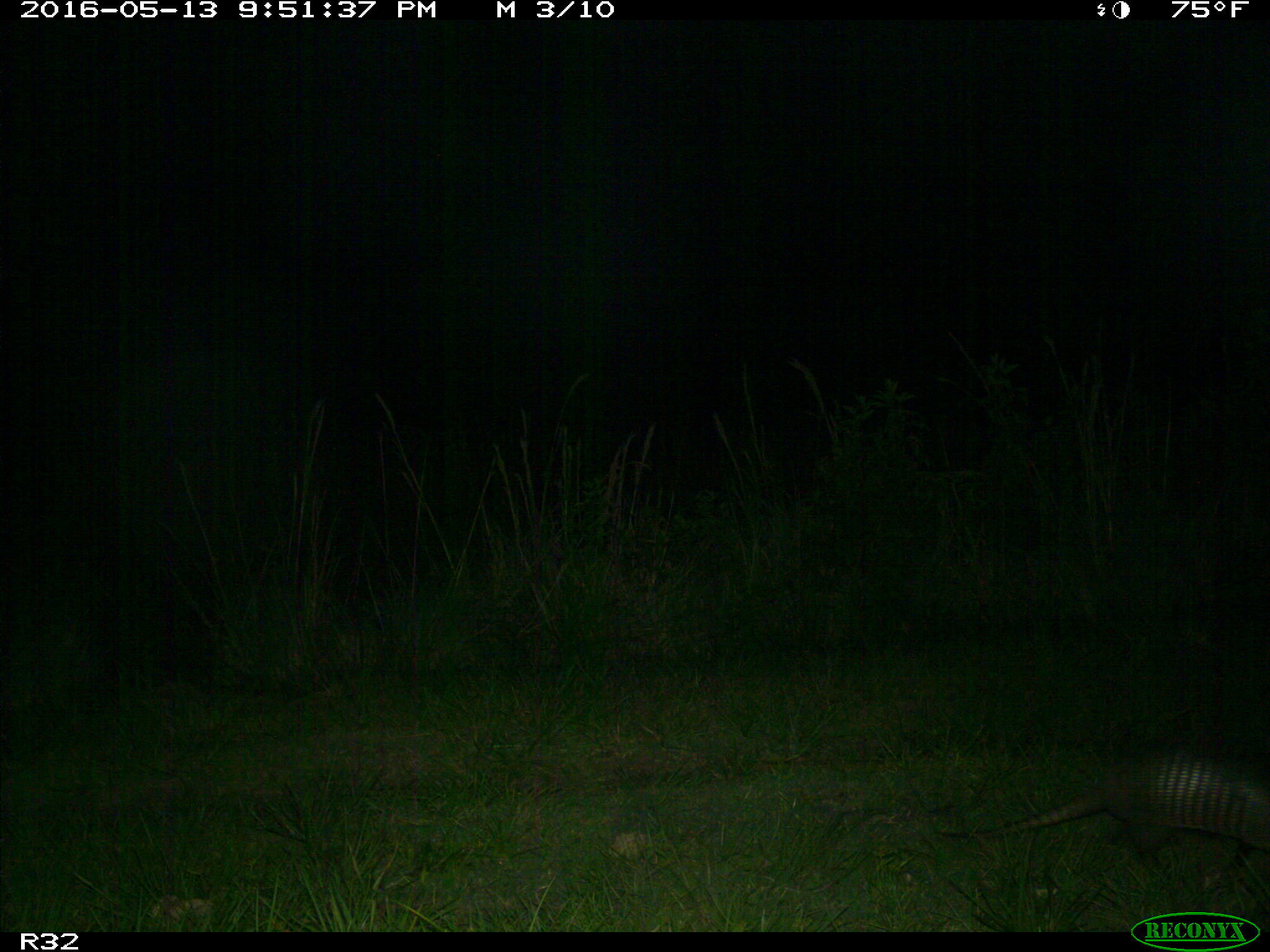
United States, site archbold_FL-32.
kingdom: Animalia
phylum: Chordata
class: Mammalia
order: Cingulata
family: Dasypodidae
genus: Dasypus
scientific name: Dasypus novemcinctus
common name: nine-banded armadillo